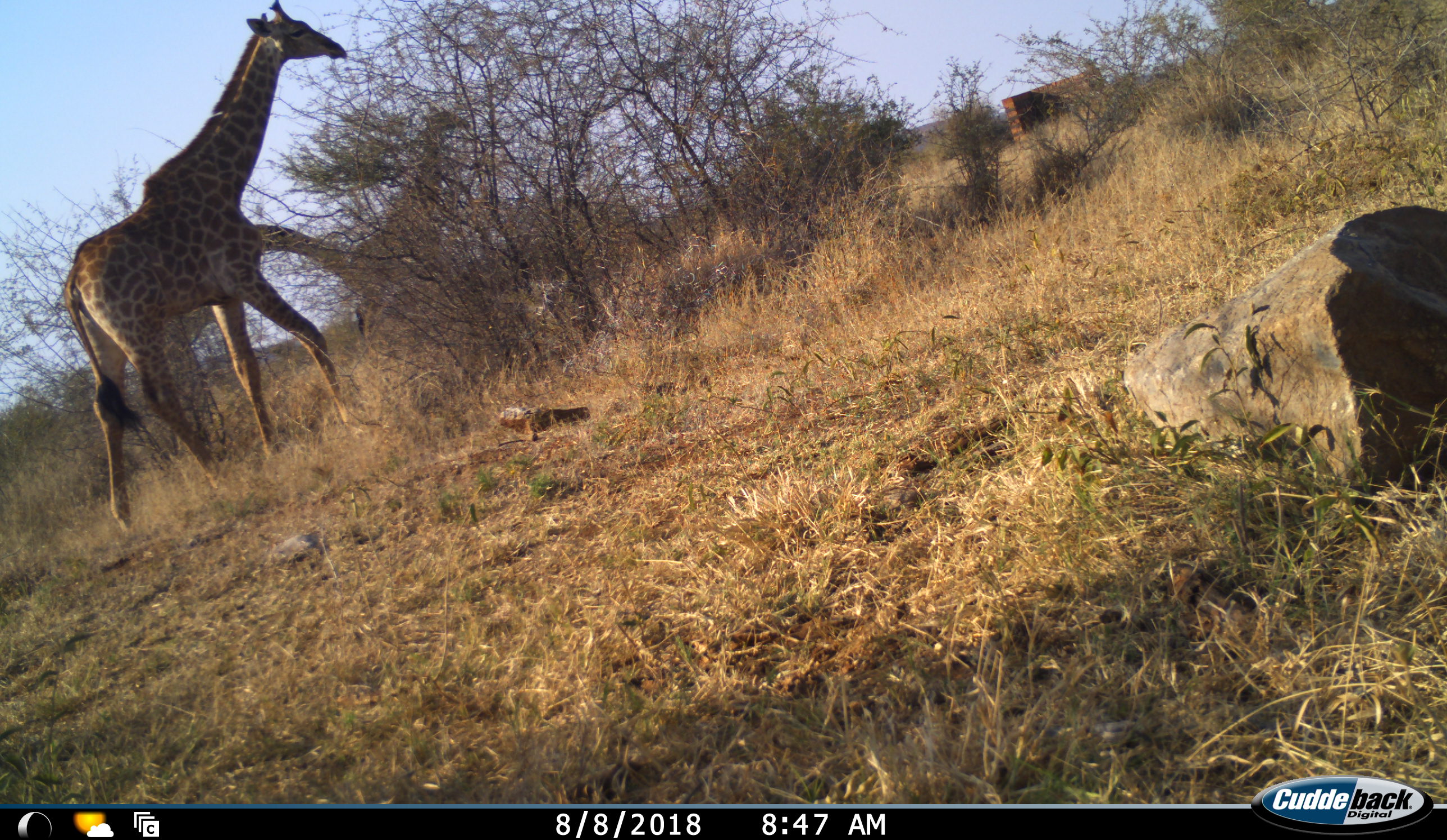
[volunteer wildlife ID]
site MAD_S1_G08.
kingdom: Animalia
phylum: Chordata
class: Mammalia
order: Artiodactyla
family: Giraffidae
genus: Giraffa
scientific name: Giraffa camelopardalis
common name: giraffe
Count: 3.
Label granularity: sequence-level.